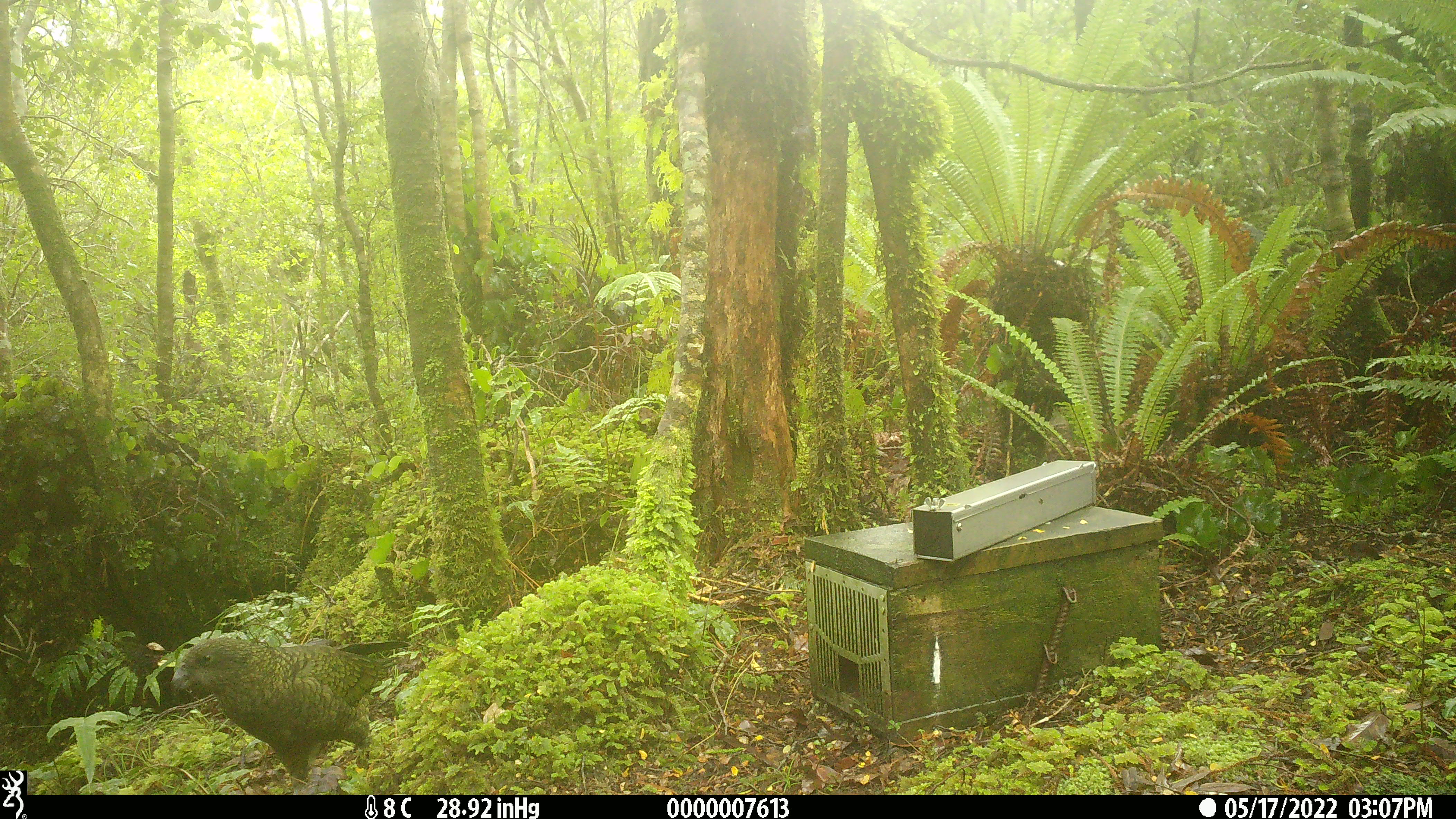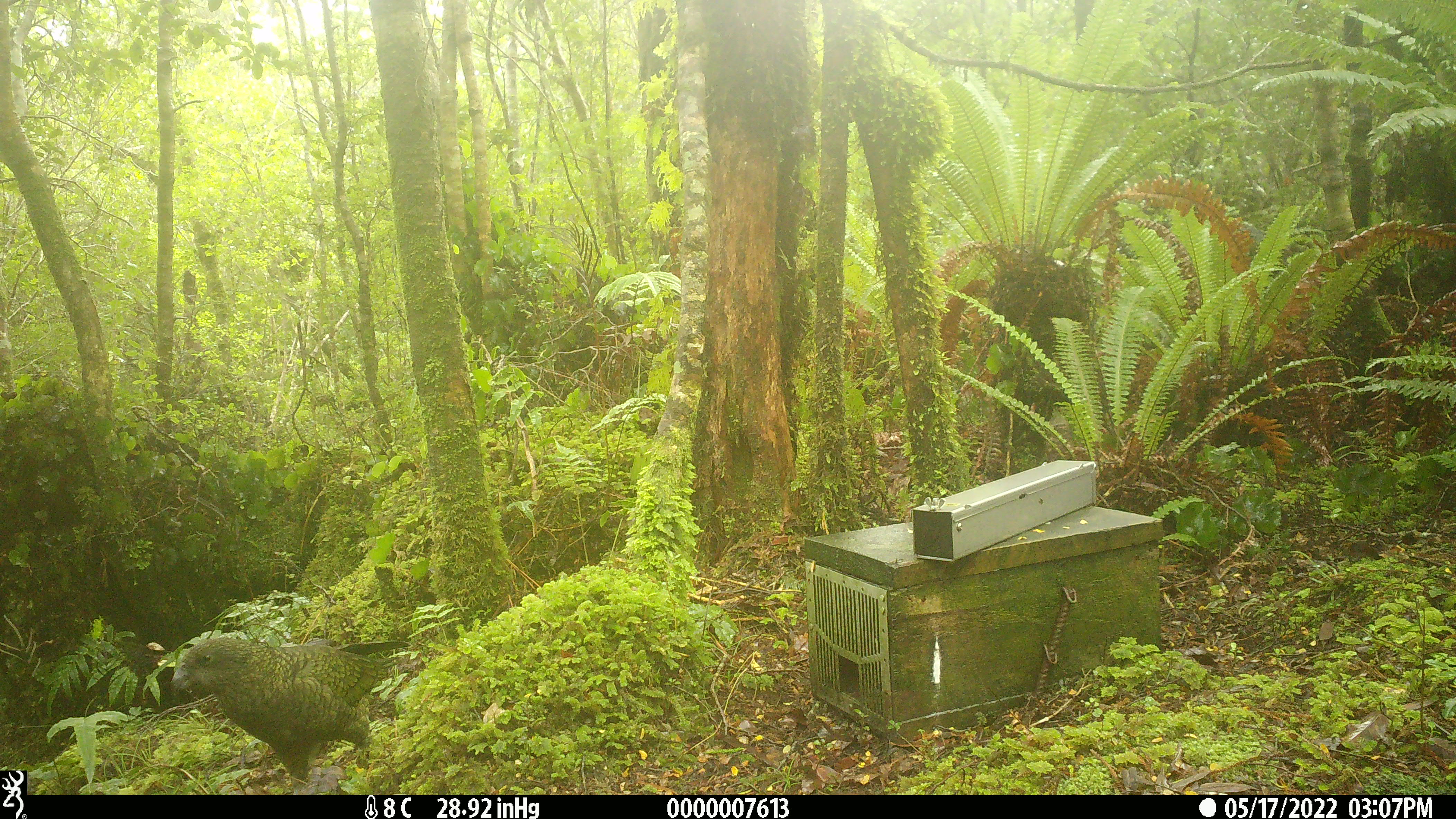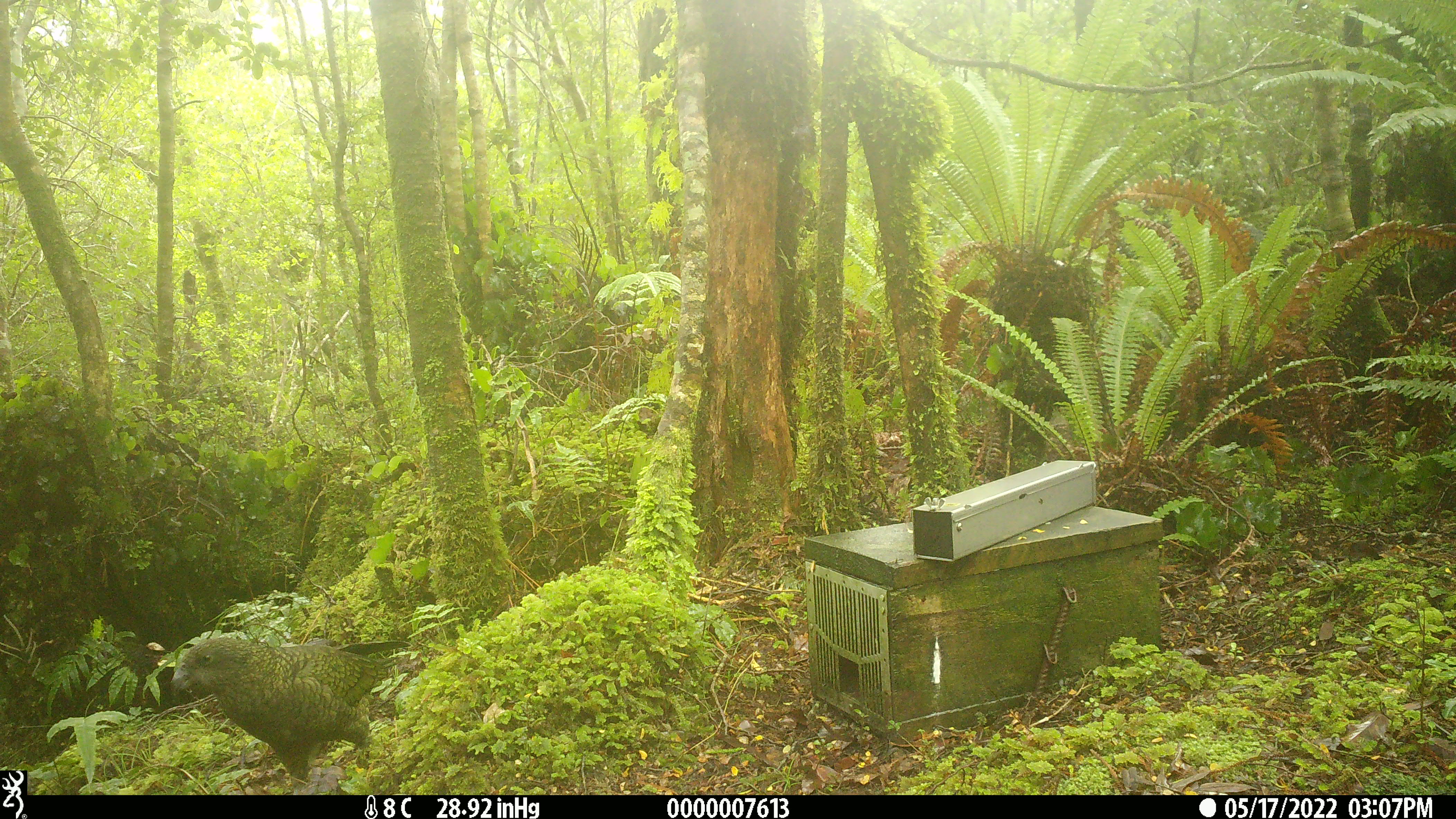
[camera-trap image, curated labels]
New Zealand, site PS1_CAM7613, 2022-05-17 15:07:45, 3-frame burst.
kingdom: Animalia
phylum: Chordata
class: Aves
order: Psittaciformes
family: Strigopidae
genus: Nestor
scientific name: Nestor notabilis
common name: kea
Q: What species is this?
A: Kea (Nestor notabilis).